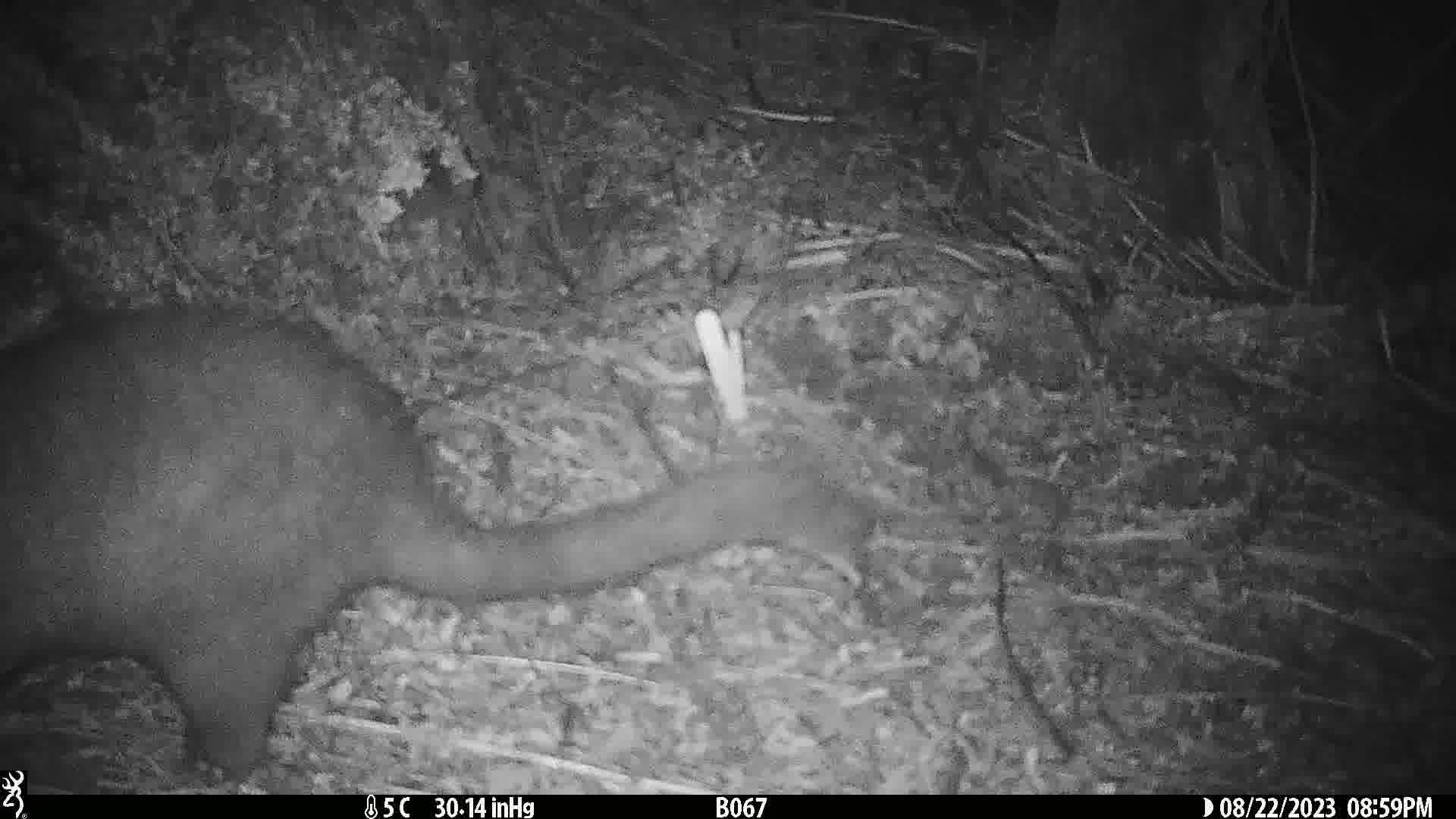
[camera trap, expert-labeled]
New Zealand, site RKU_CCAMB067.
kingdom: Animalia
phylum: Chordata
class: Mammalia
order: Diprotodontia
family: Phalangeridae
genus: Trichosurus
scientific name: Trichosurus vulpecula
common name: common brushtail possum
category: possum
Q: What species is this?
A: Possum (common brushtail possum) (Trichosurus vulpecula).